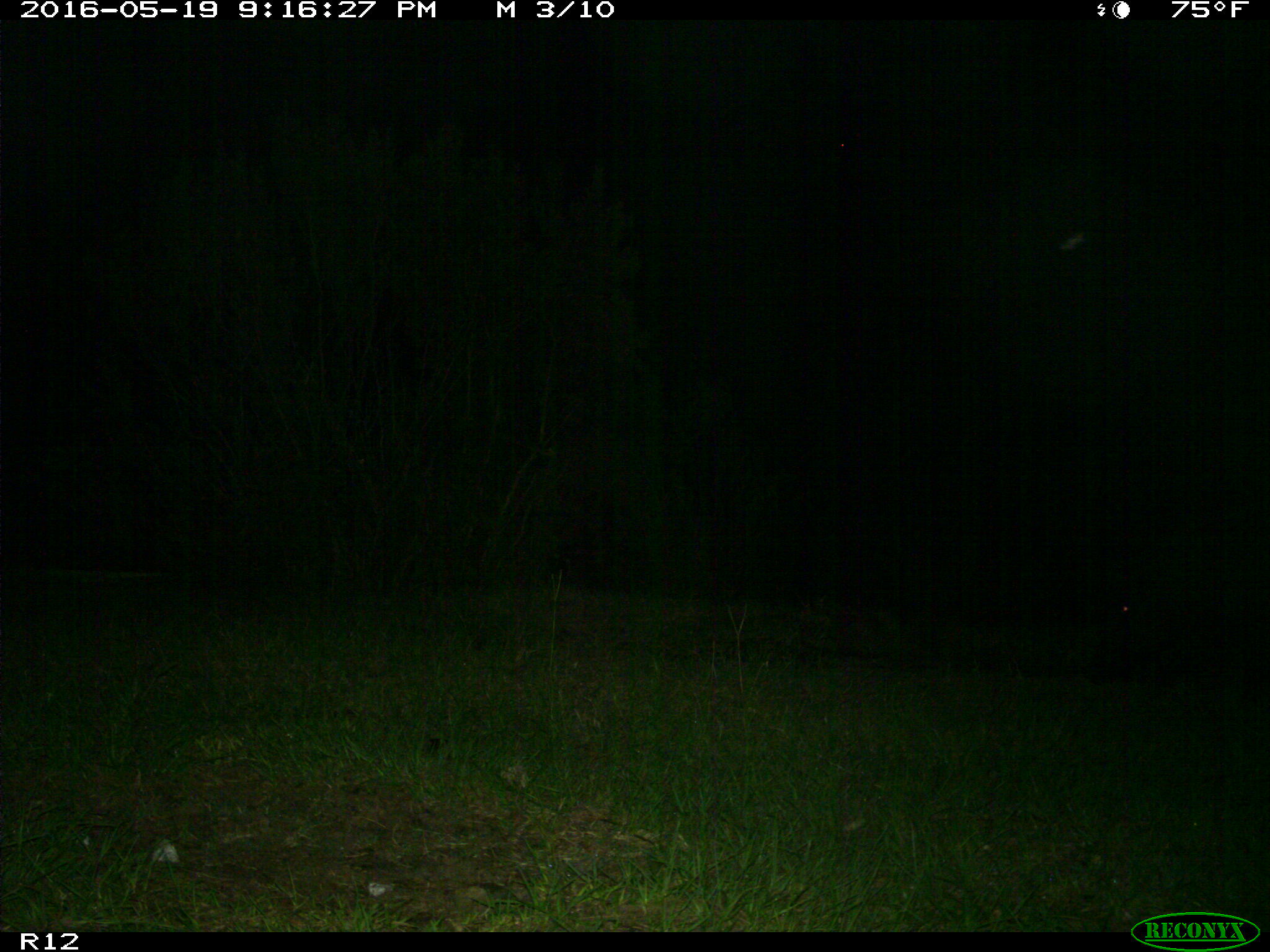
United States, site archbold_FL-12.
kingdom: Animalia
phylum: Chordata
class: Mammalia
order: Artiodactyla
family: Suidae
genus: Sus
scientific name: Sus scrofa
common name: wild boar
Sus scrofa (wild boar).